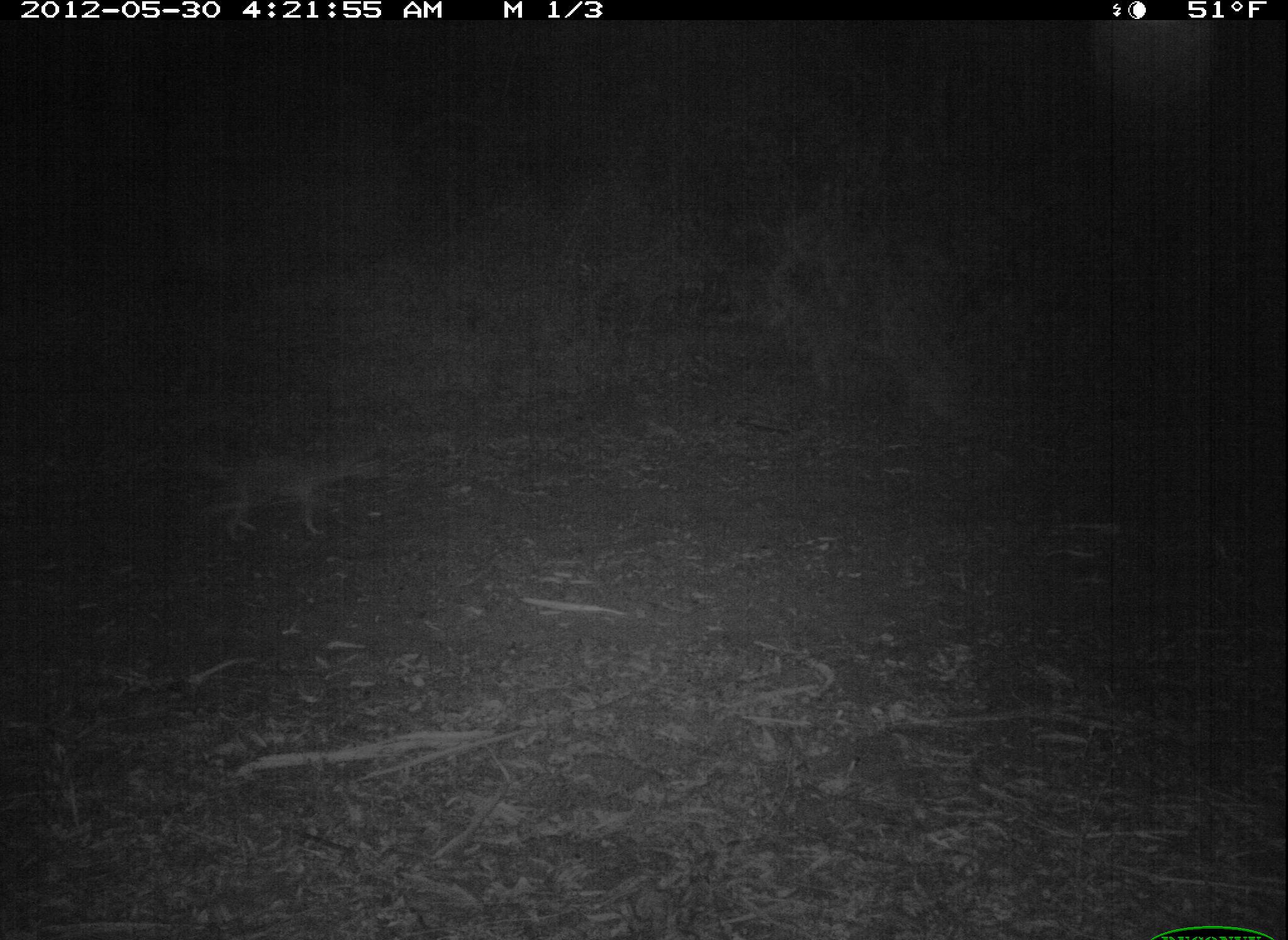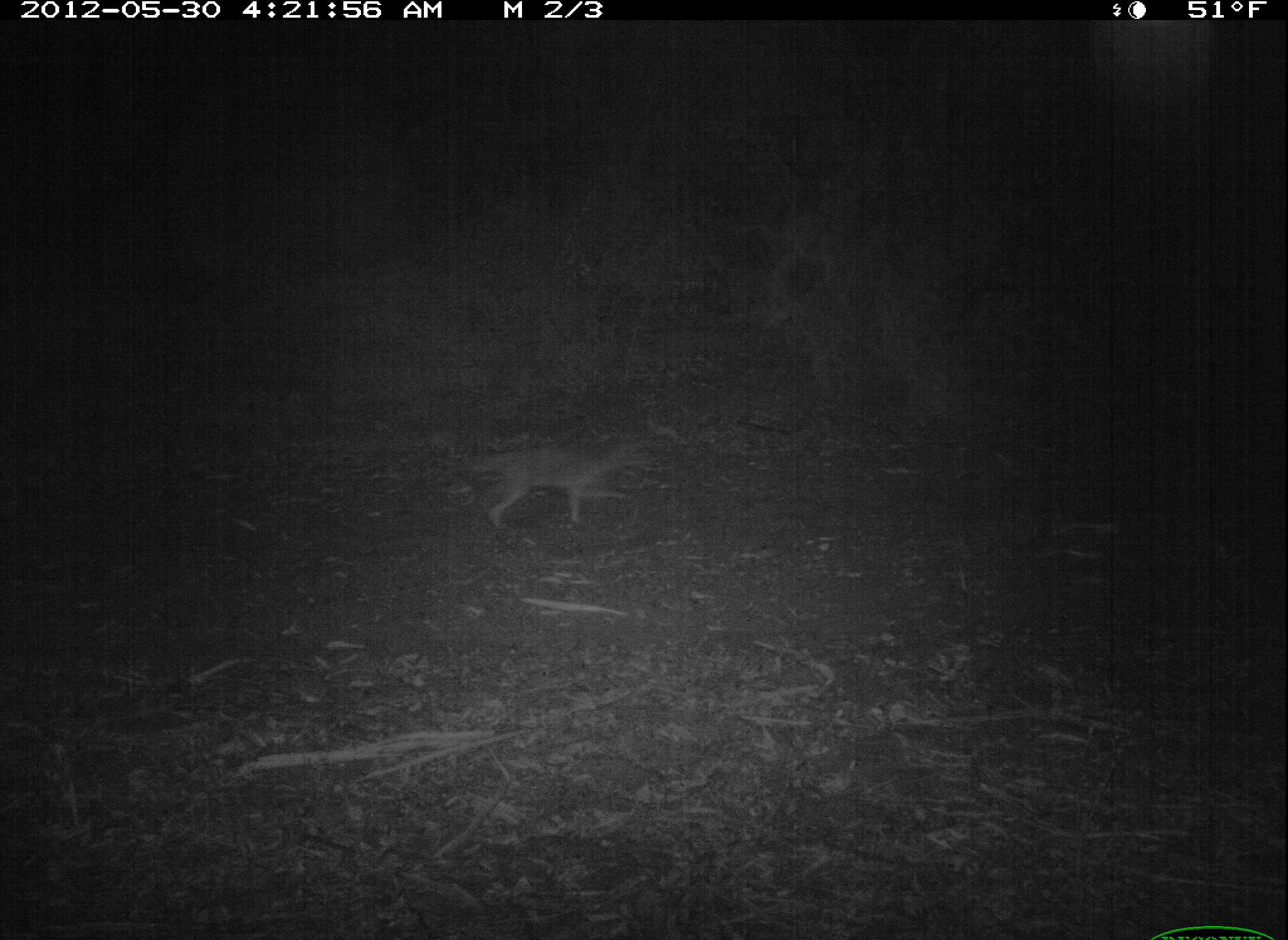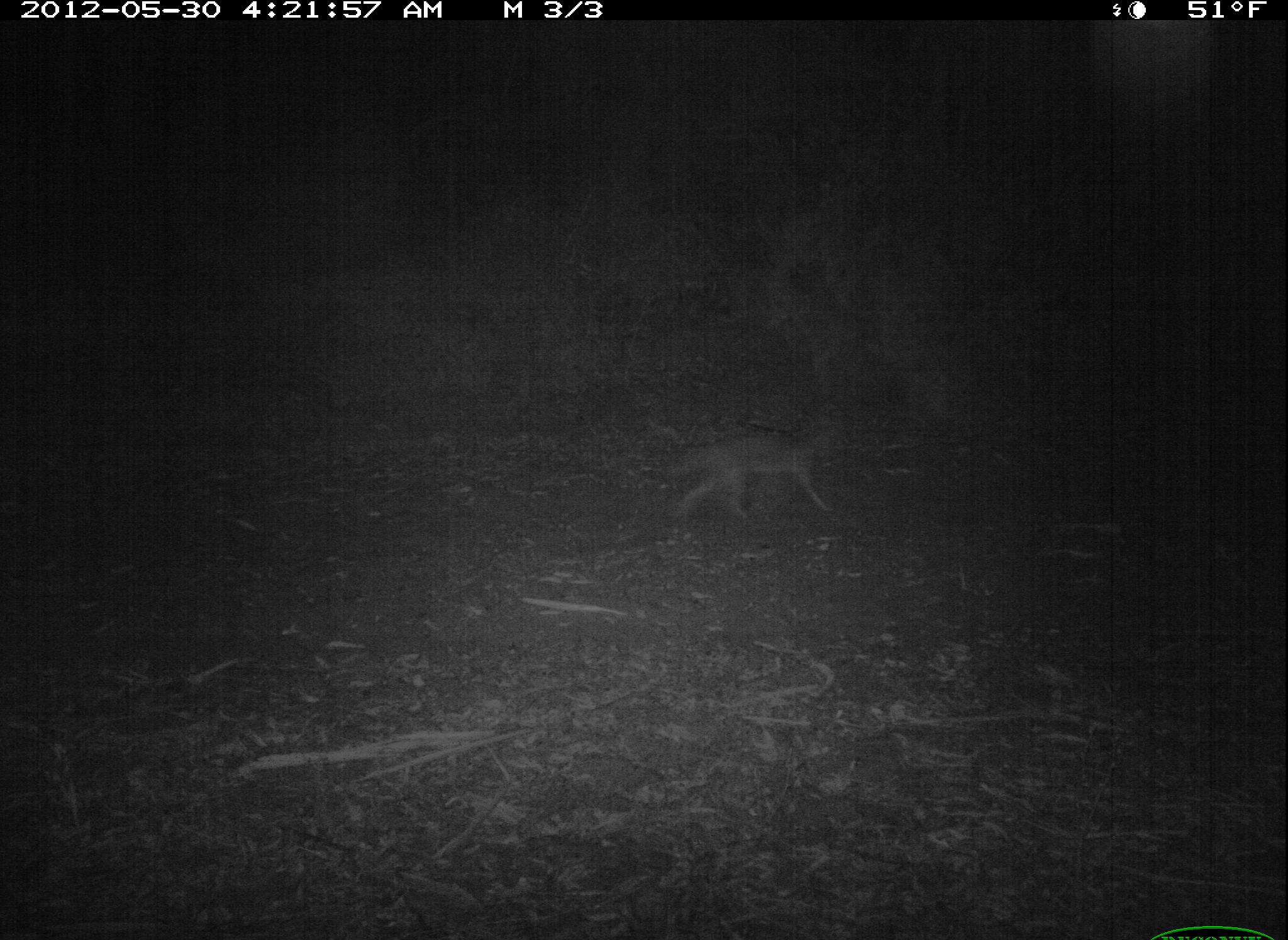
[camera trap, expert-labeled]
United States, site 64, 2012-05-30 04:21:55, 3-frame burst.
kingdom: Animalia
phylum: Chordata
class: Mammalia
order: Carnivora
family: Canidae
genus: Canis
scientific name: Canis latrans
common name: coyote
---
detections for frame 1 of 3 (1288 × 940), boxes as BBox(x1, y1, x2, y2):
coyote: BBox(188, 441, 386, 544)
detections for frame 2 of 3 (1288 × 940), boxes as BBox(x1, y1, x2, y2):
coyote: BBox(450, 436, 660, 528)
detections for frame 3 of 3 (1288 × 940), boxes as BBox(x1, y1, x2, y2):
coyote: BBox(657, 426, 841, 527)